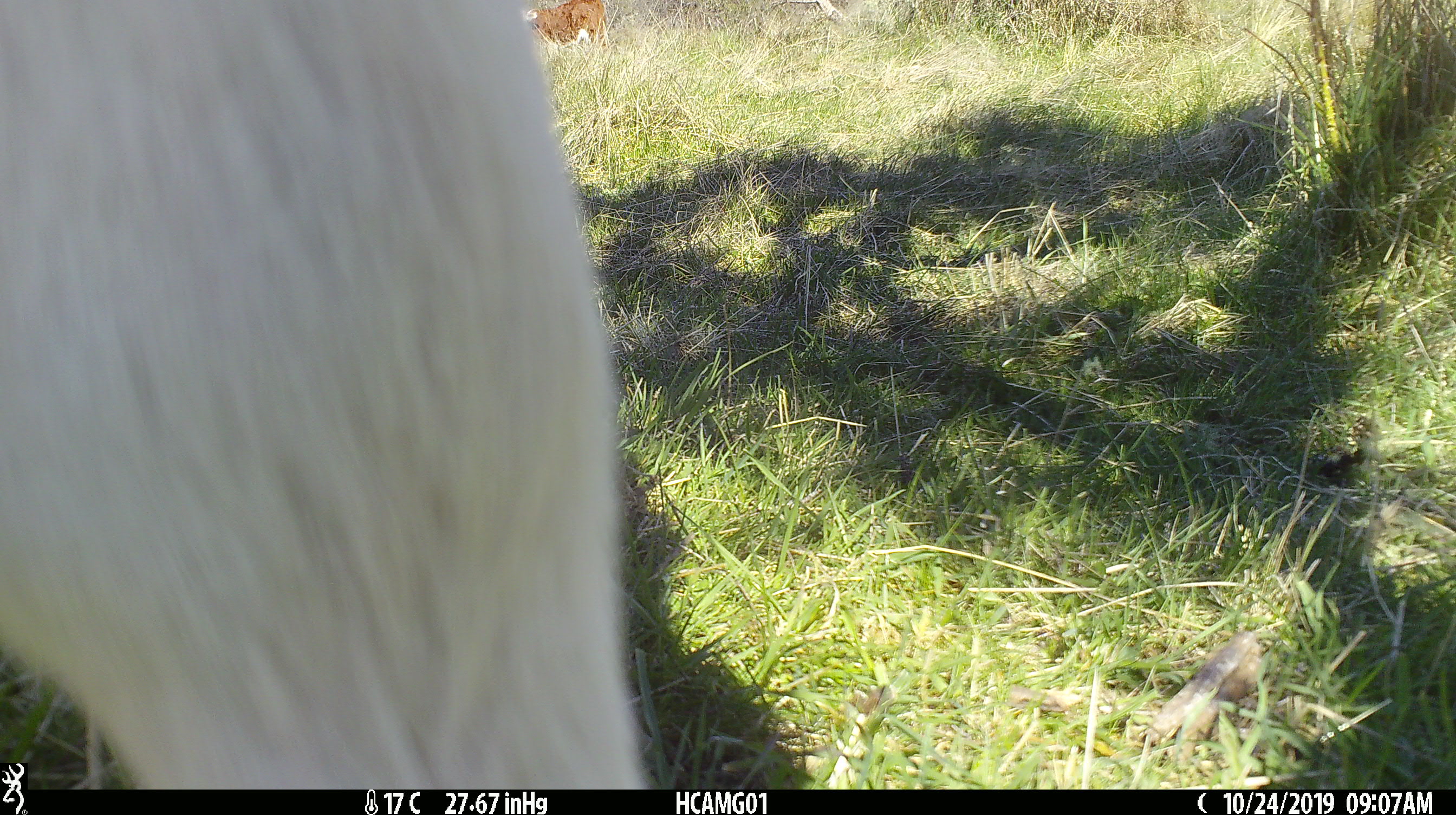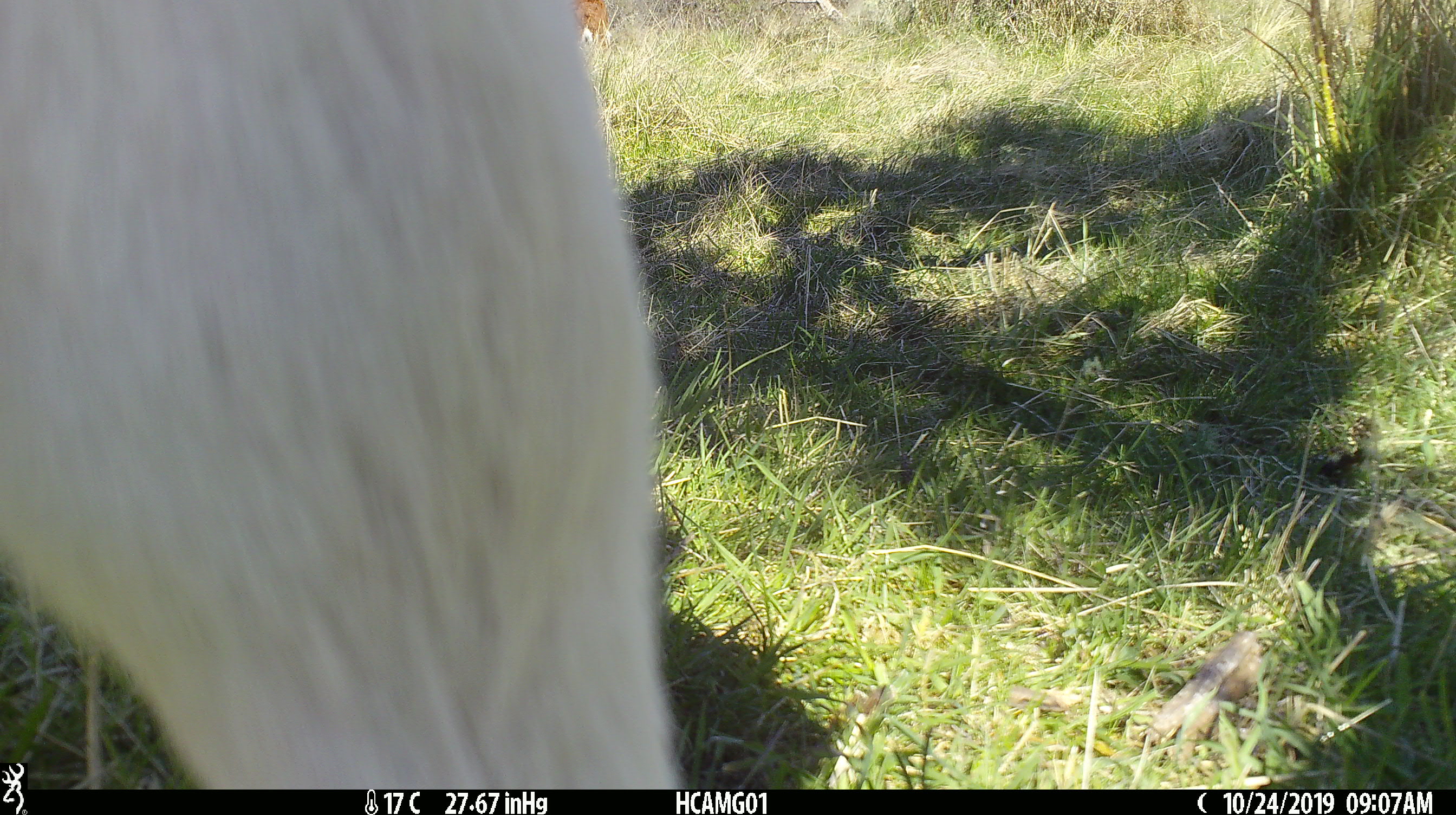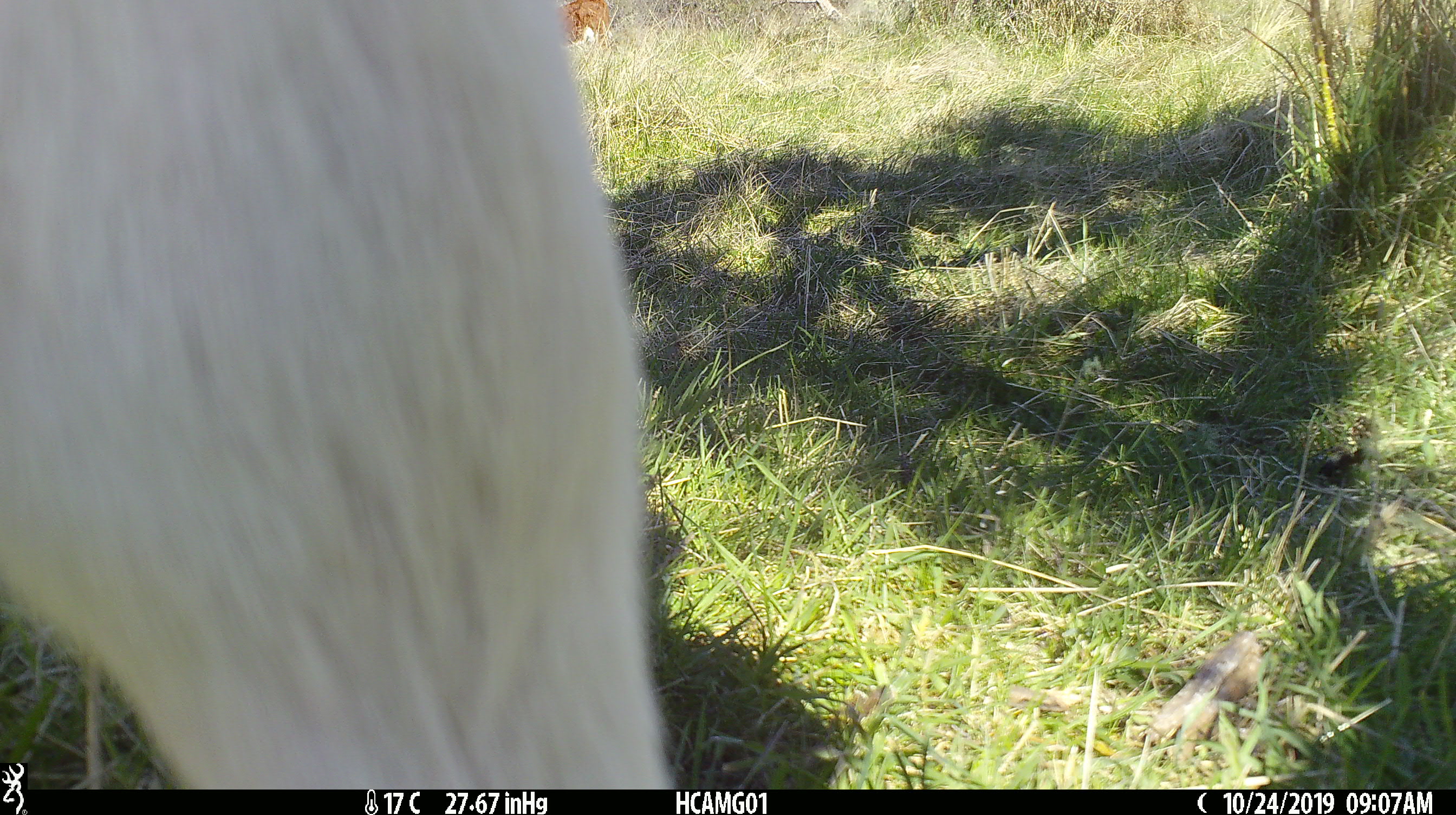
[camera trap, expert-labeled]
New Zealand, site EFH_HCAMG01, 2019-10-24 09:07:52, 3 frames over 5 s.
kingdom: Animalia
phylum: Chordata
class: Mammalia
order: Artiodactyla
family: Bovidae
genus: Bos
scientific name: Bos taurus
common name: domestic cow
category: cow